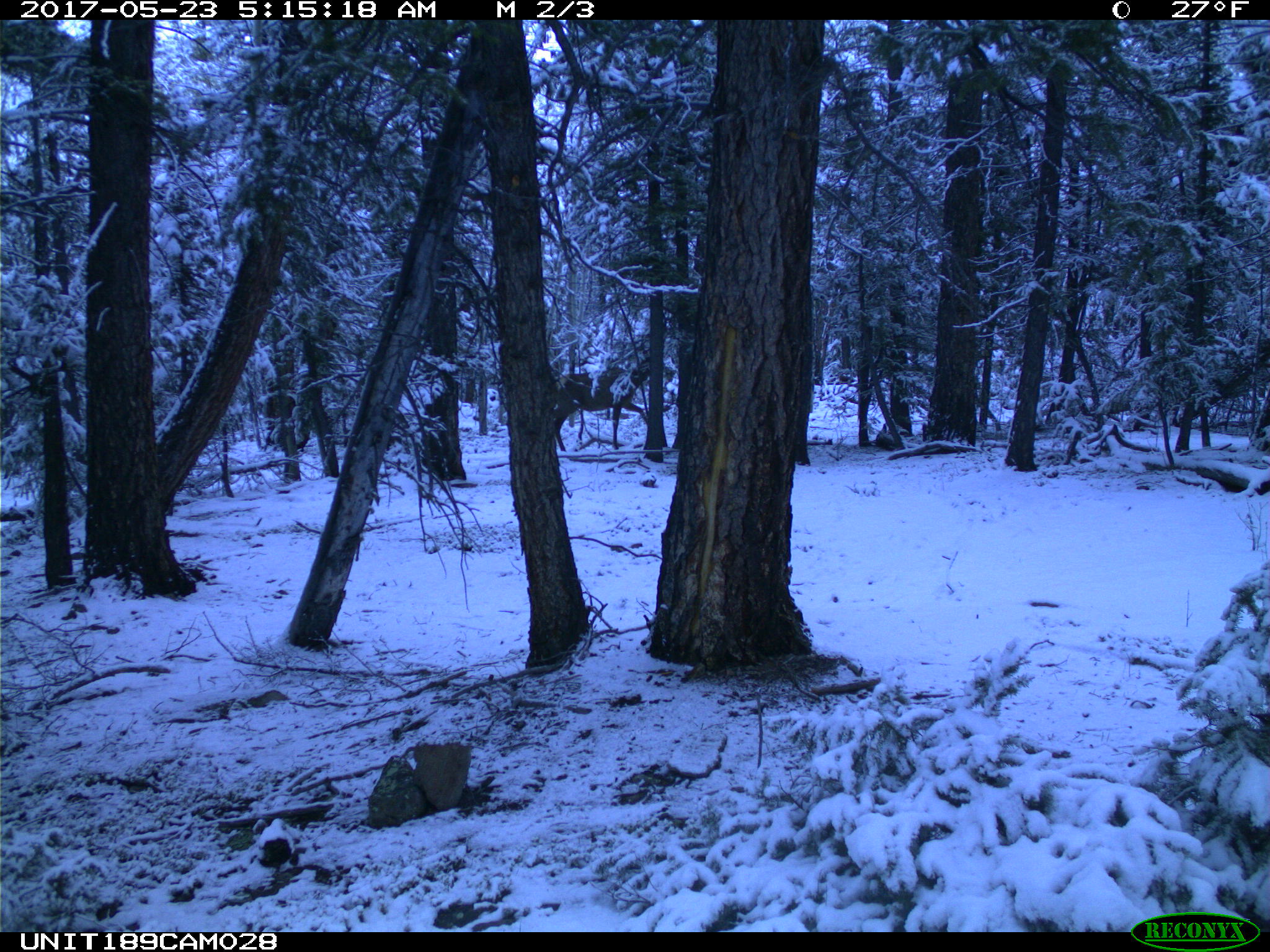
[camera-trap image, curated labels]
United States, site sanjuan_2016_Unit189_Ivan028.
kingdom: Animalia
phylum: Chordata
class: Mammalia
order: Artiodactyla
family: Cervidae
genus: Cervus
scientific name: Cervus elaphus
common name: red deer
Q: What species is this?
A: Cervus elaphus (red deer).